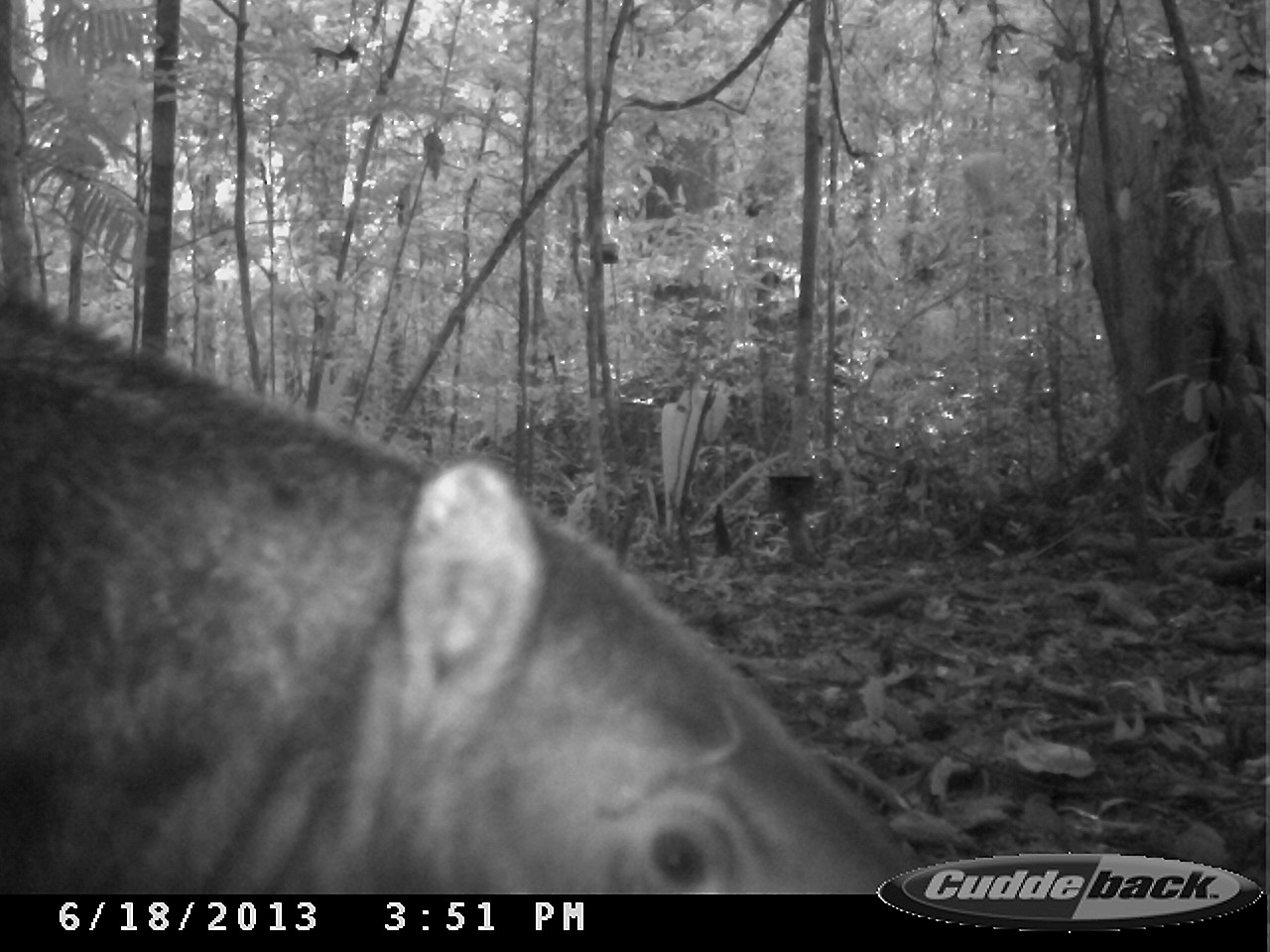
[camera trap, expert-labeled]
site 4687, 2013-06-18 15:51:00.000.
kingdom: Animalia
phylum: Chordata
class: Mammalia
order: Pilosa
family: Myrmecophagidae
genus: Myrmecophaga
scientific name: Myrmecophaga tridactyla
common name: giant anteater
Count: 1.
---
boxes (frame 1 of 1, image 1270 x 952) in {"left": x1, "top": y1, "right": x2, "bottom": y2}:
myrmecophaga tridactyla: {"left": 0, "top": 283, "right": 923, "bottom": 893}